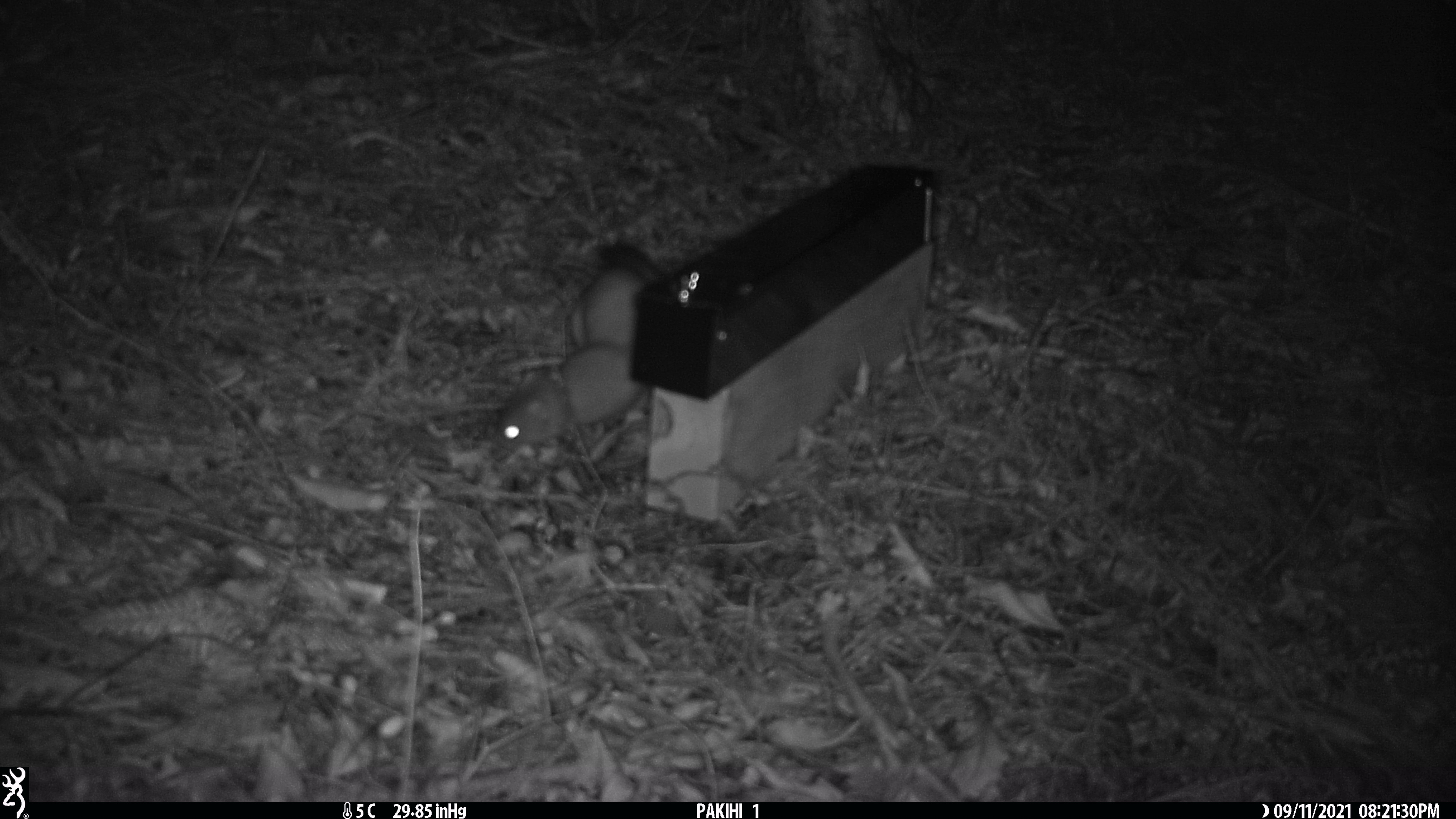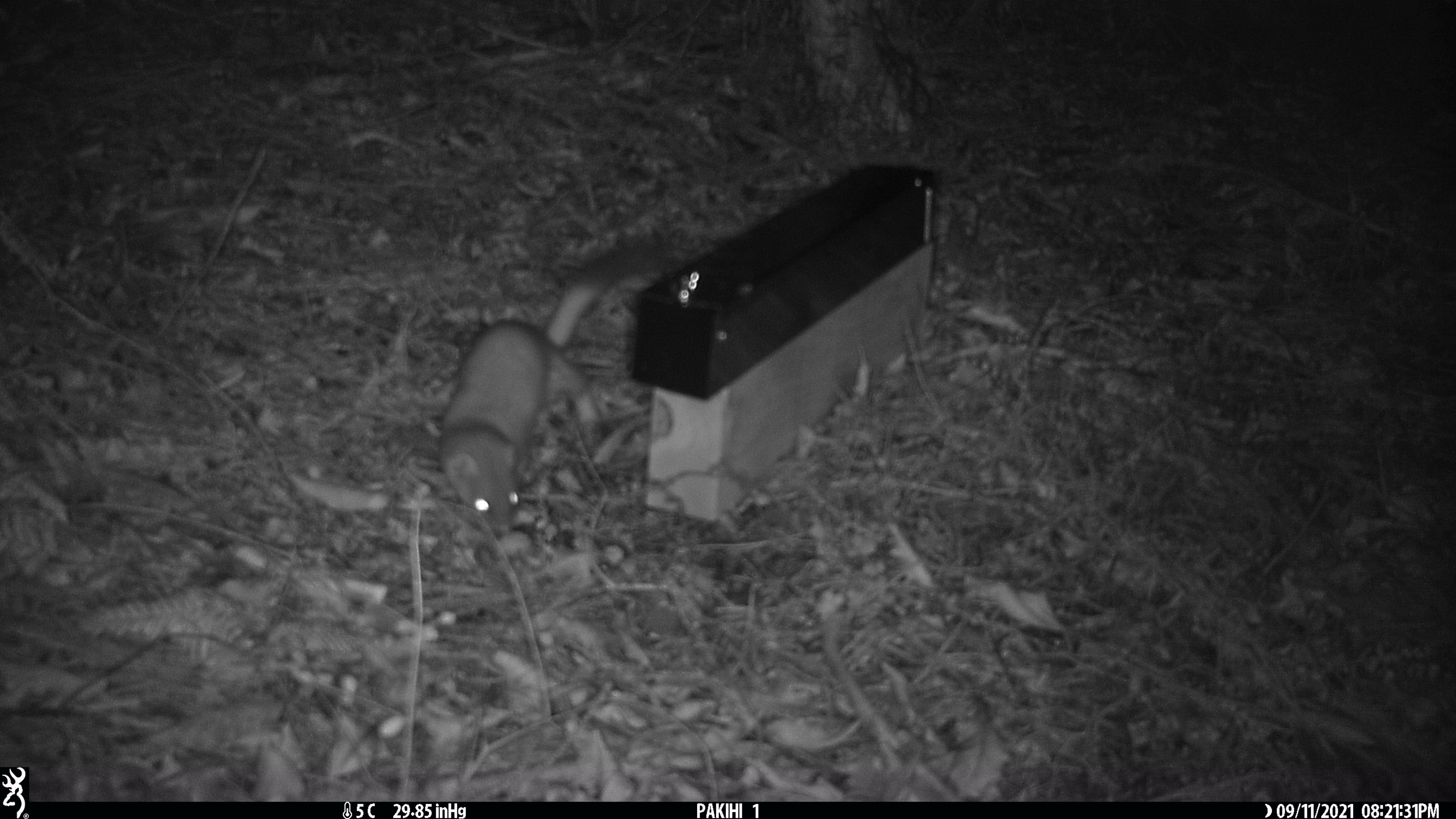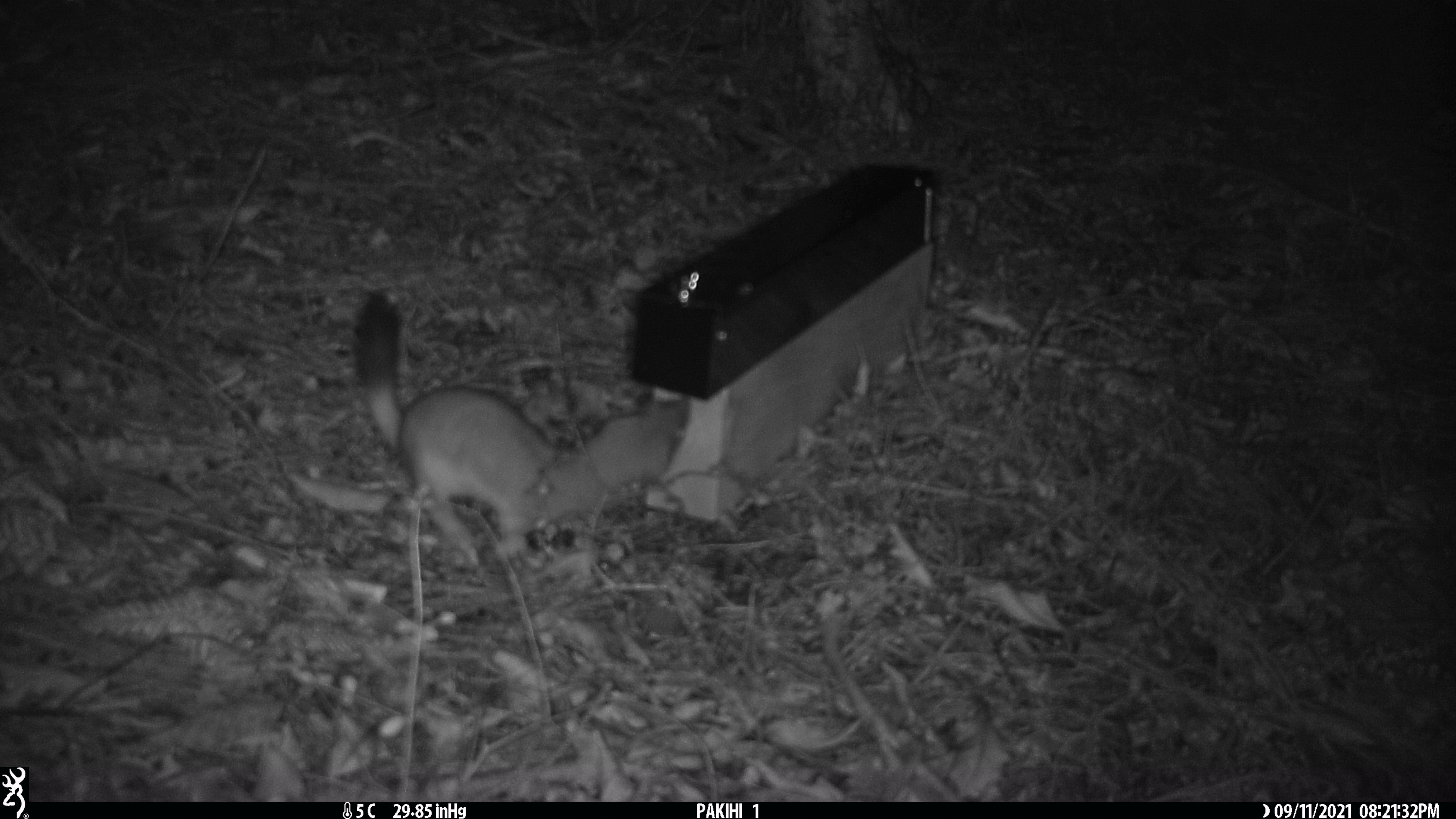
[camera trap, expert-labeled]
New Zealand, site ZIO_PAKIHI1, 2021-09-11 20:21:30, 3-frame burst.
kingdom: Animalia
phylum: Chordata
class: Mammalia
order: Carnivora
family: Mustelidae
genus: Mustela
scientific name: Mustela erminea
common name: stoat